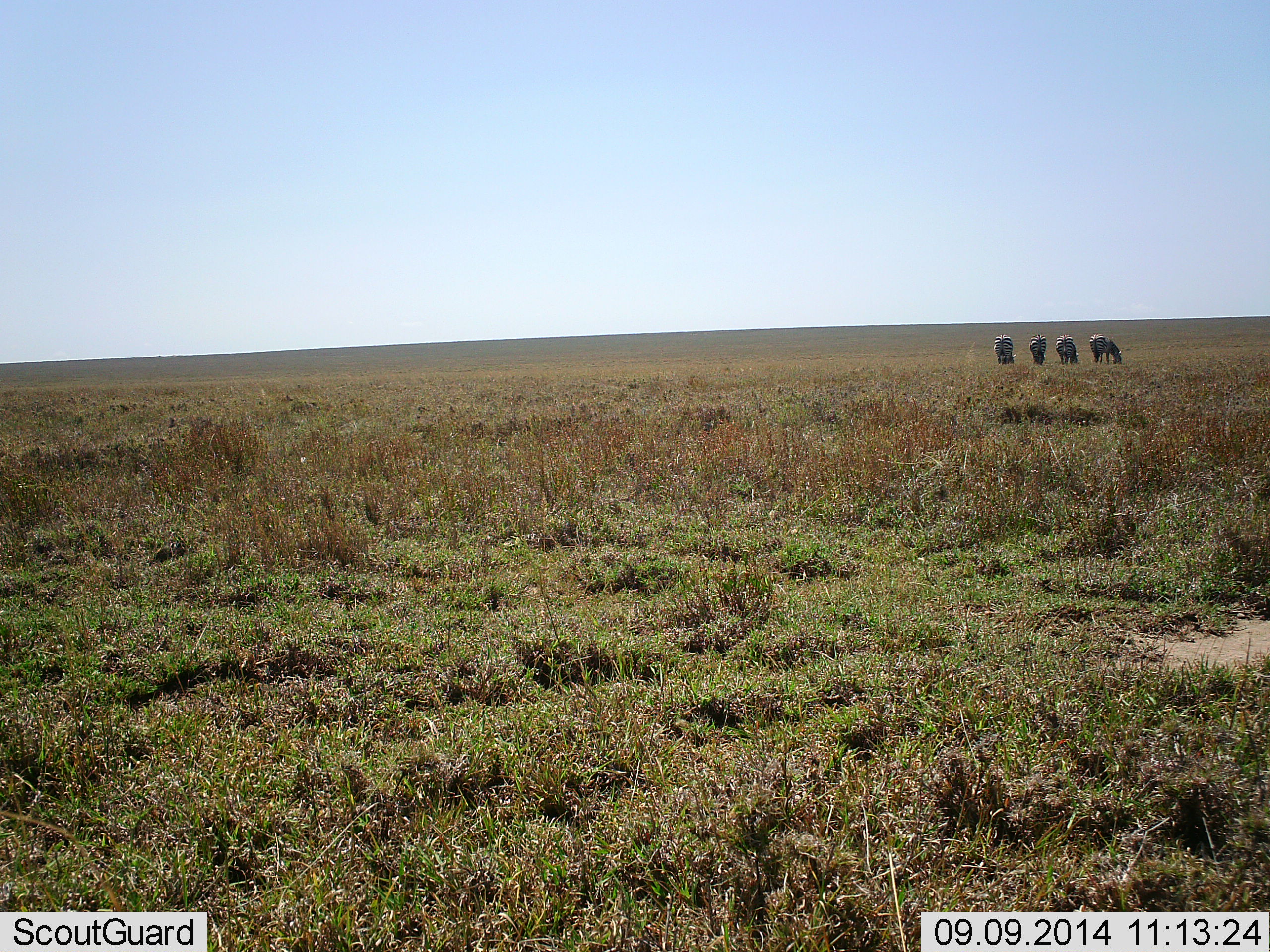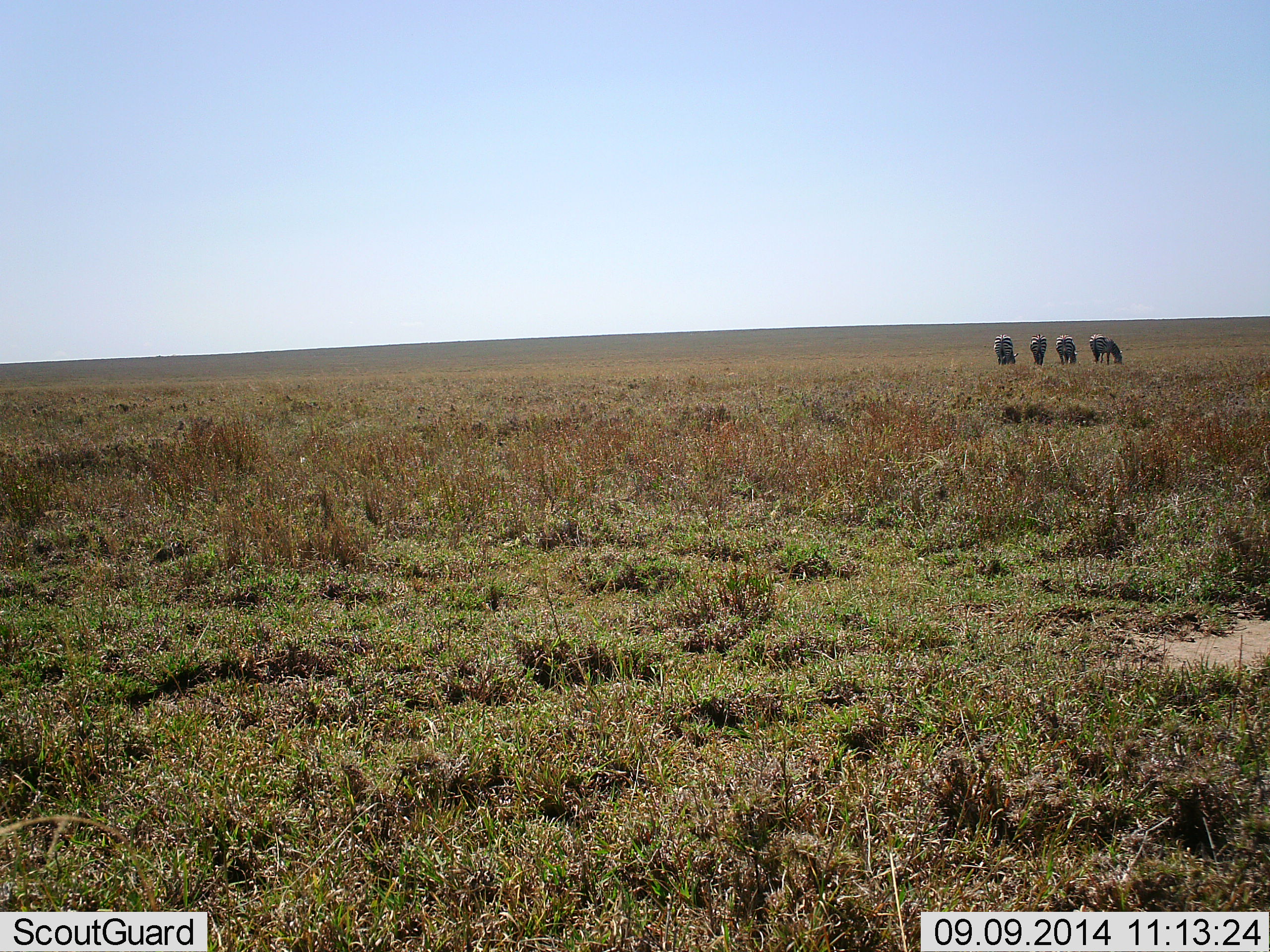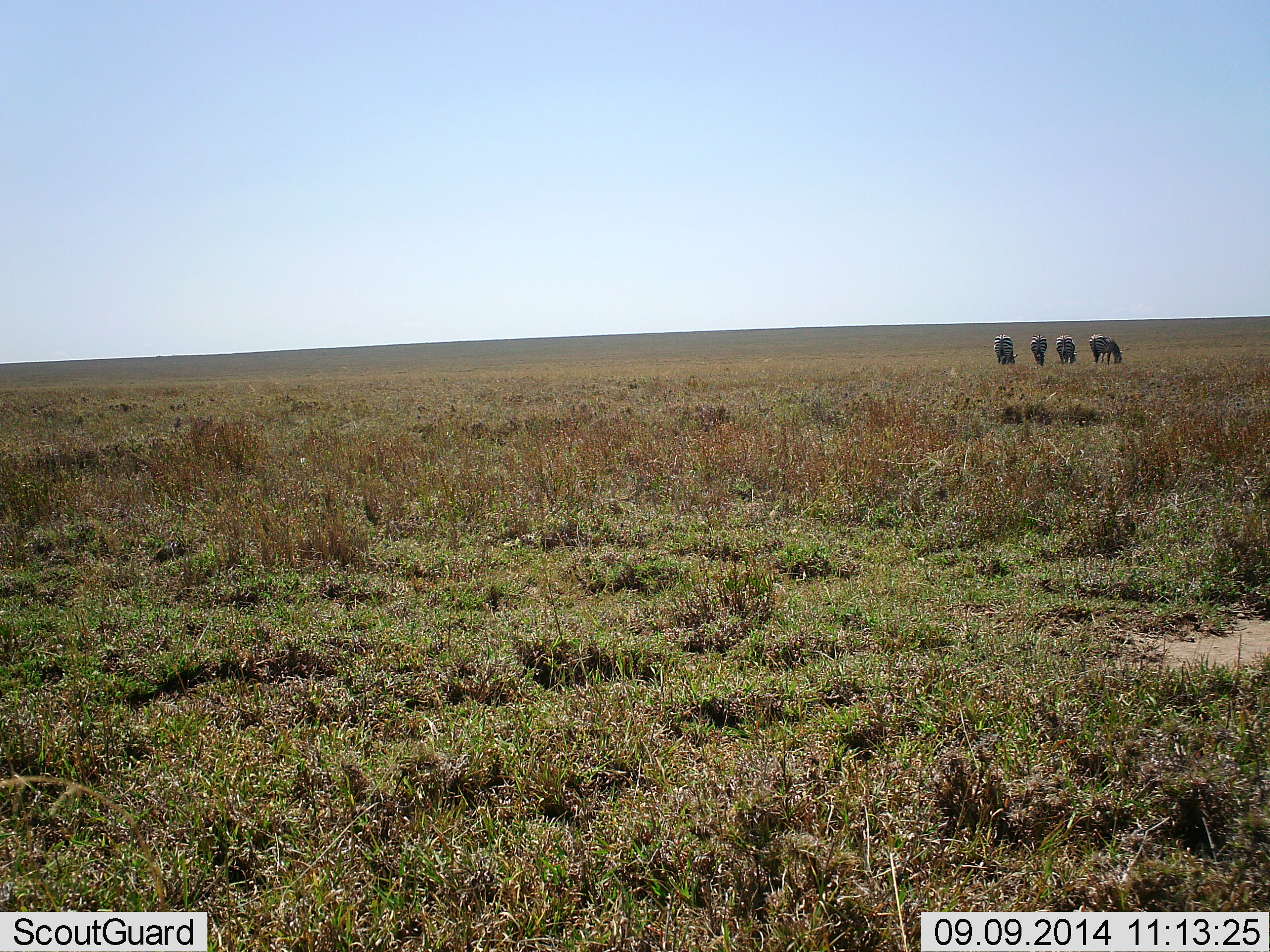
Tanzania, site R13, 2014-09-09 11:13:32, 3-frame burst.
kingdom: Animalia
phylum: Chordata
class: Mammalia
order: Perissodactyla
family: Equidae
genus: Equus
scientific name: Equus quagga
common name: plains zebra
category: zebra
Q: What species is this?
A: Zebra (plains zebra) (Equus quagga).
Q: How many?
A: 4.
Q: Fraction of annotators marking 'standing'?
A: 10%.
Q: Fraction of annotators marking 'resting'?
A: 0%.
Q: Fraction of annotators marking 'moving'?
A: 0%.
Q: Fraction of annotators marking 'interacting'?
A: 0%.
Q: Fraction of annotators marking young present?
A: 10%.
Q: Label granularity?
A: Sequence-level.